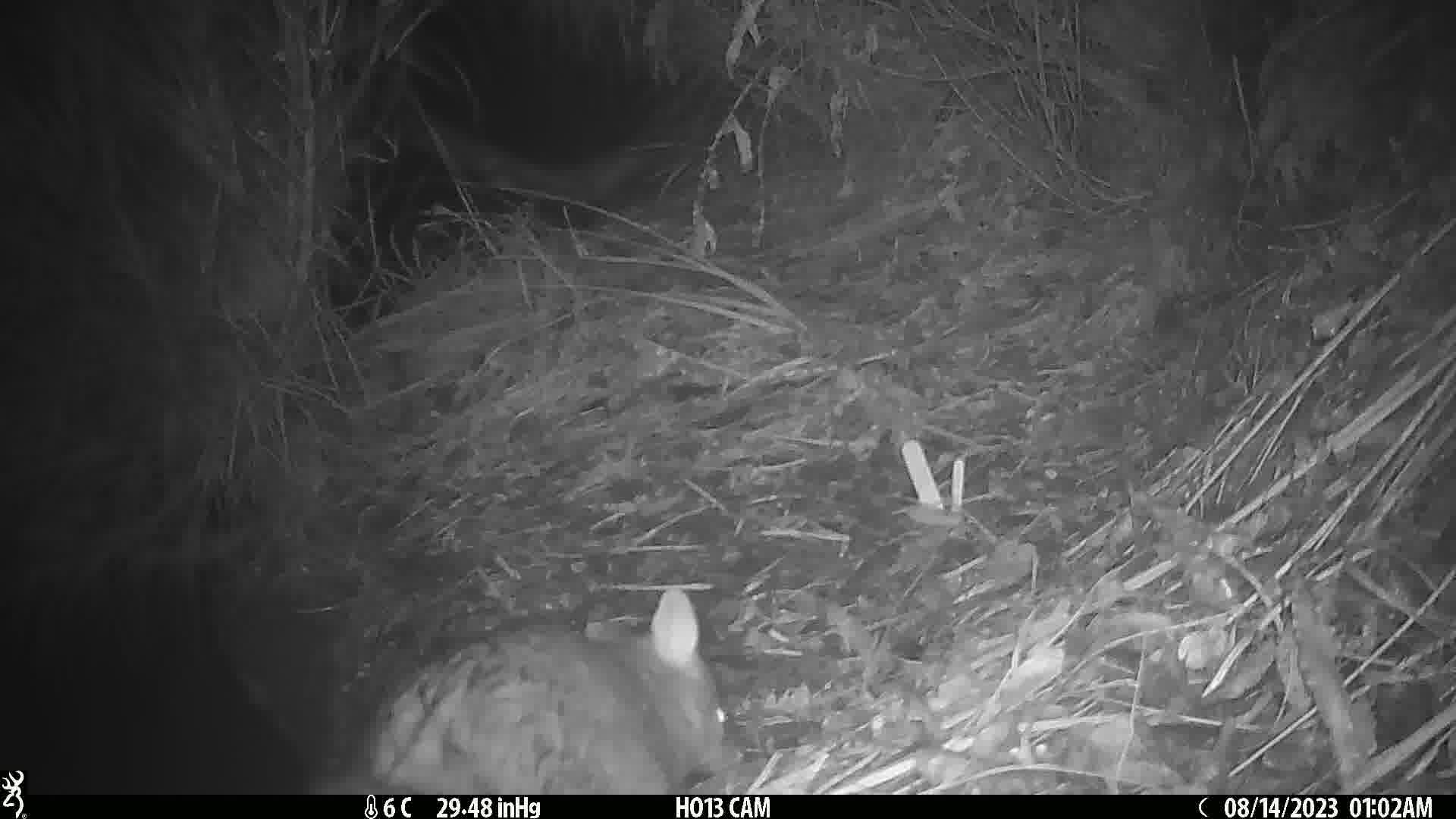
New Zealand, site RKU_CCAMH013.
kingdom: Animalia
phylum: Chordata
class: Mammalia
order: Diprotodontia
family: Phalangeridae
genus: Trichosurus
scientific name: Trichosurus vulpecula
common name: common brushtail possum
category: possum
Possum (common brushtail possum) (Trichosurus vulpecula).